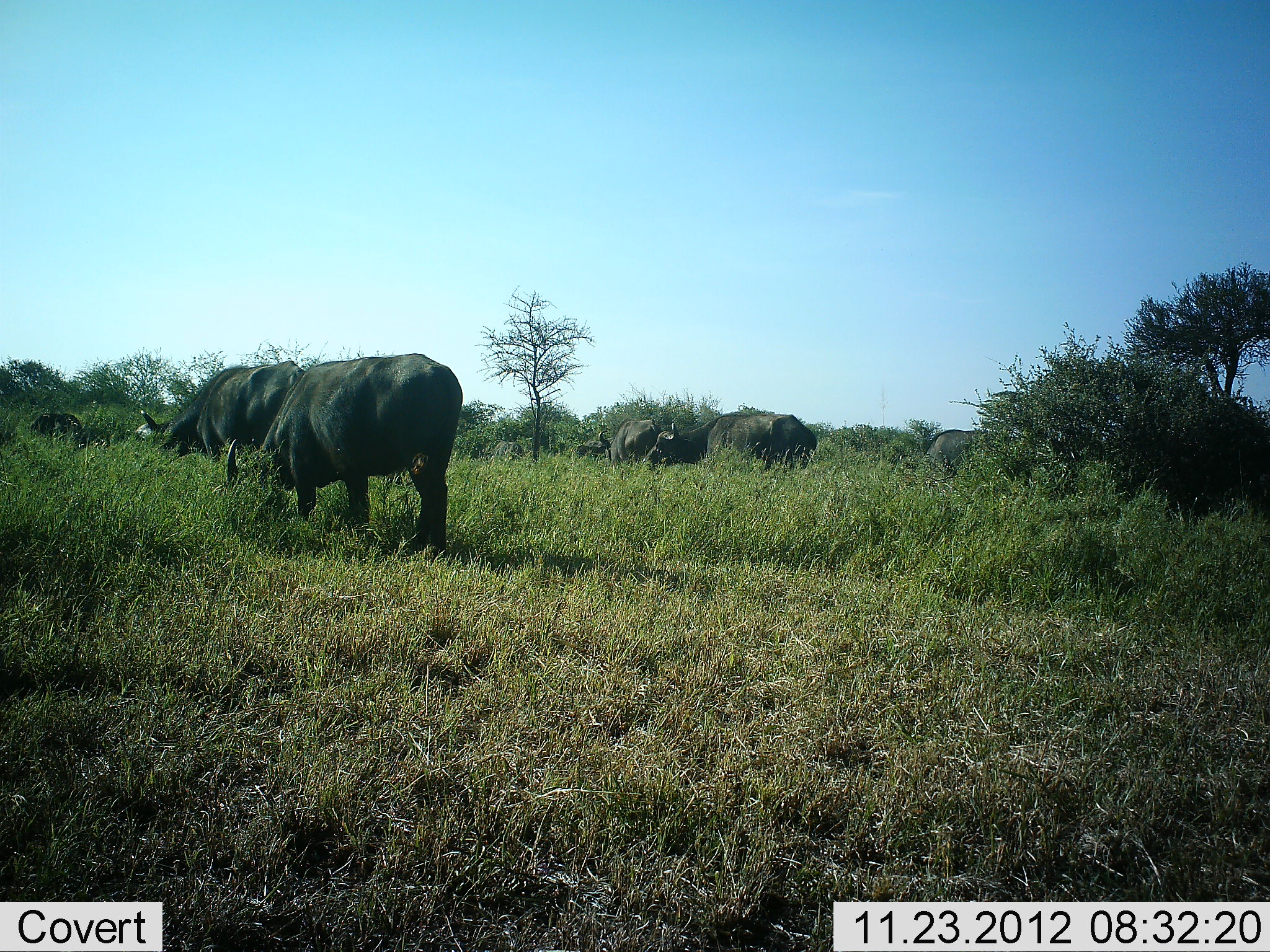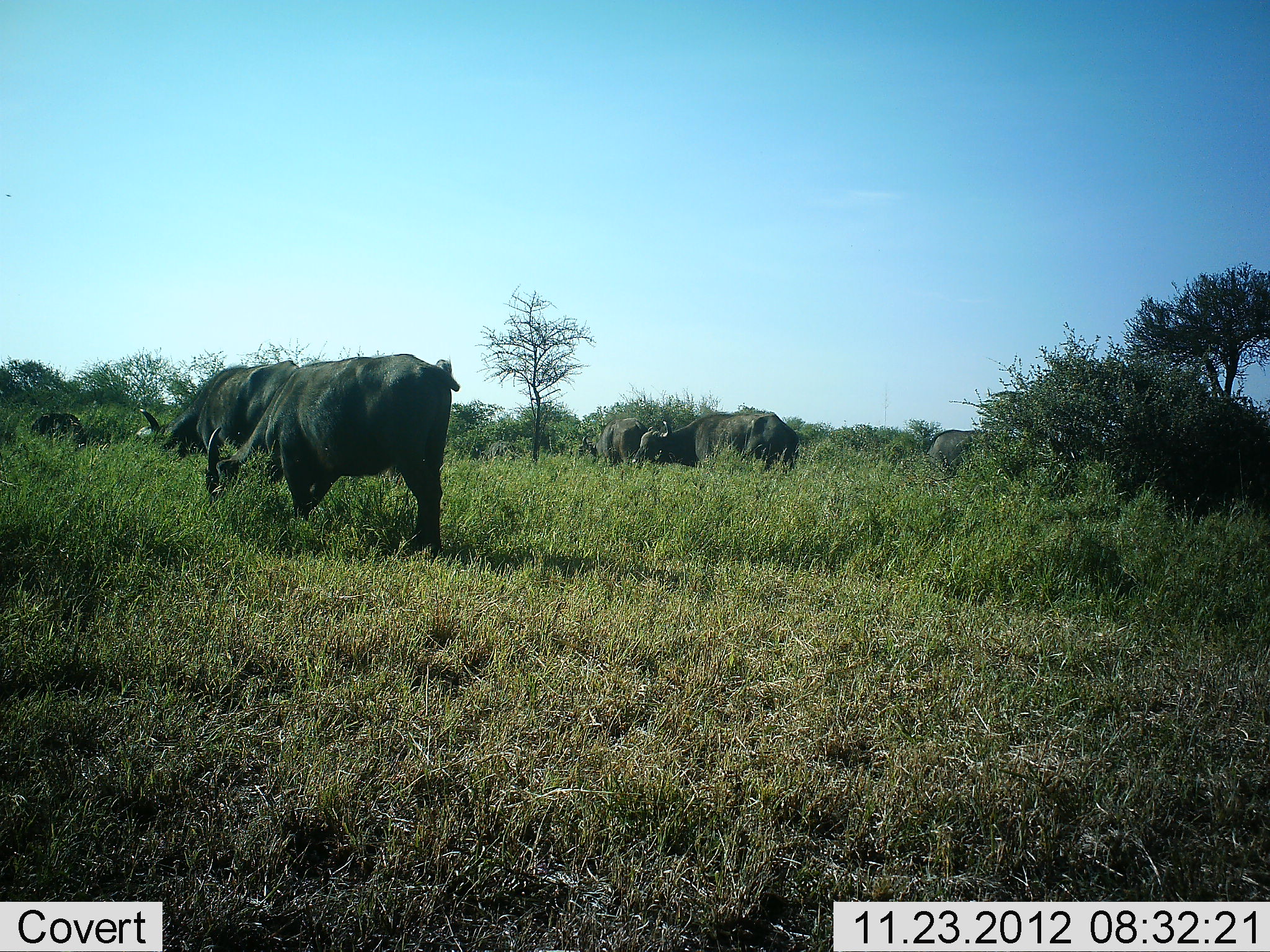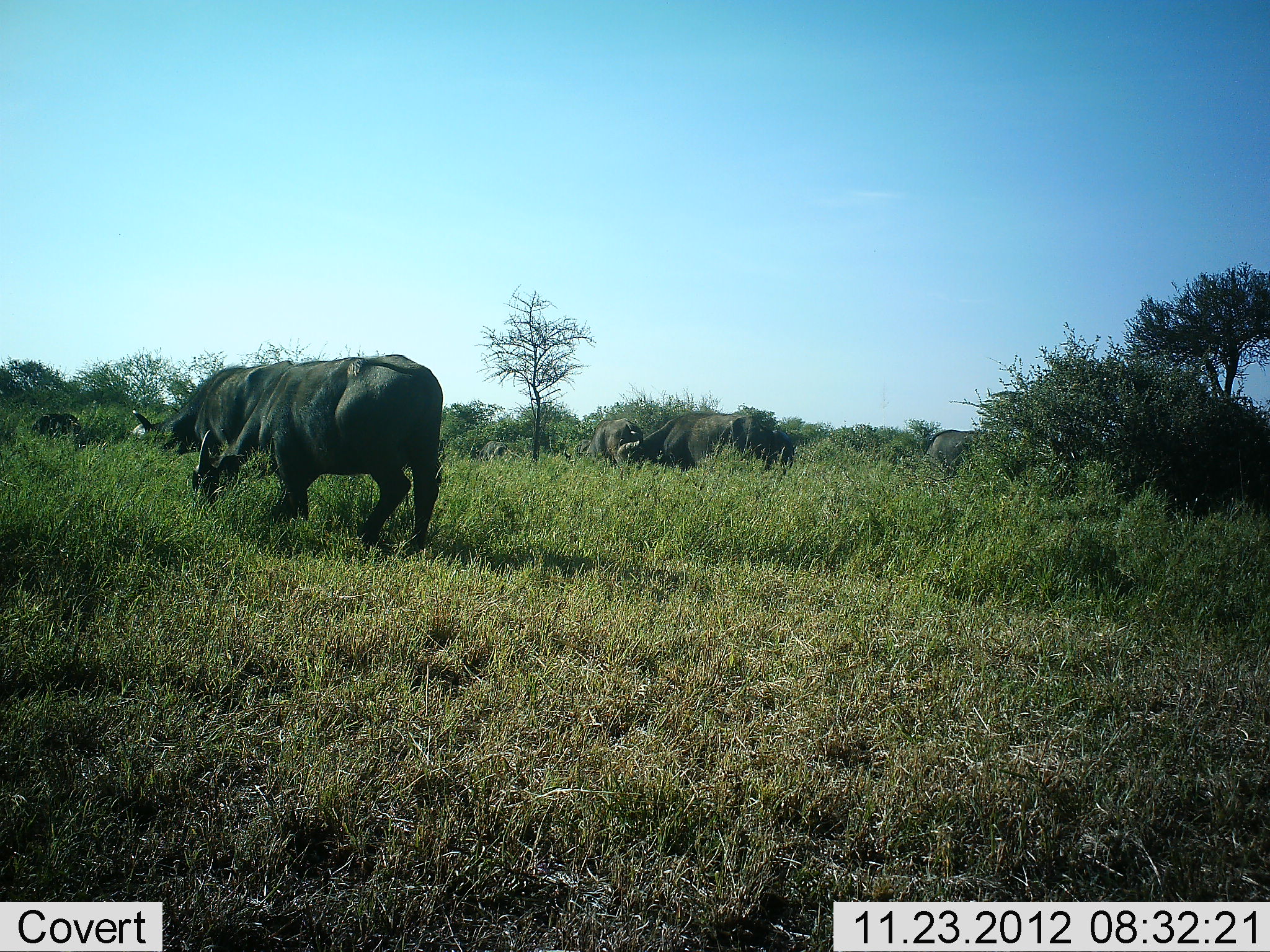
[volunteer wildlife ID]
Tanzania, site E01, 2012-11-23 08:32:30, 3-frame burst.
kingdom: Animalia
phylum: Chordata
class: Mammalia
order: Artiodactyla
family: Bovidae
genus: Syncerus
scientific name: Syncerus caffer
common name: cape buffalo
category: buffalo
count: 6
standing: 30%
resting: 0%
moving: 27%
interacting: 0%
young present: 0%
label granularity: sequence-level